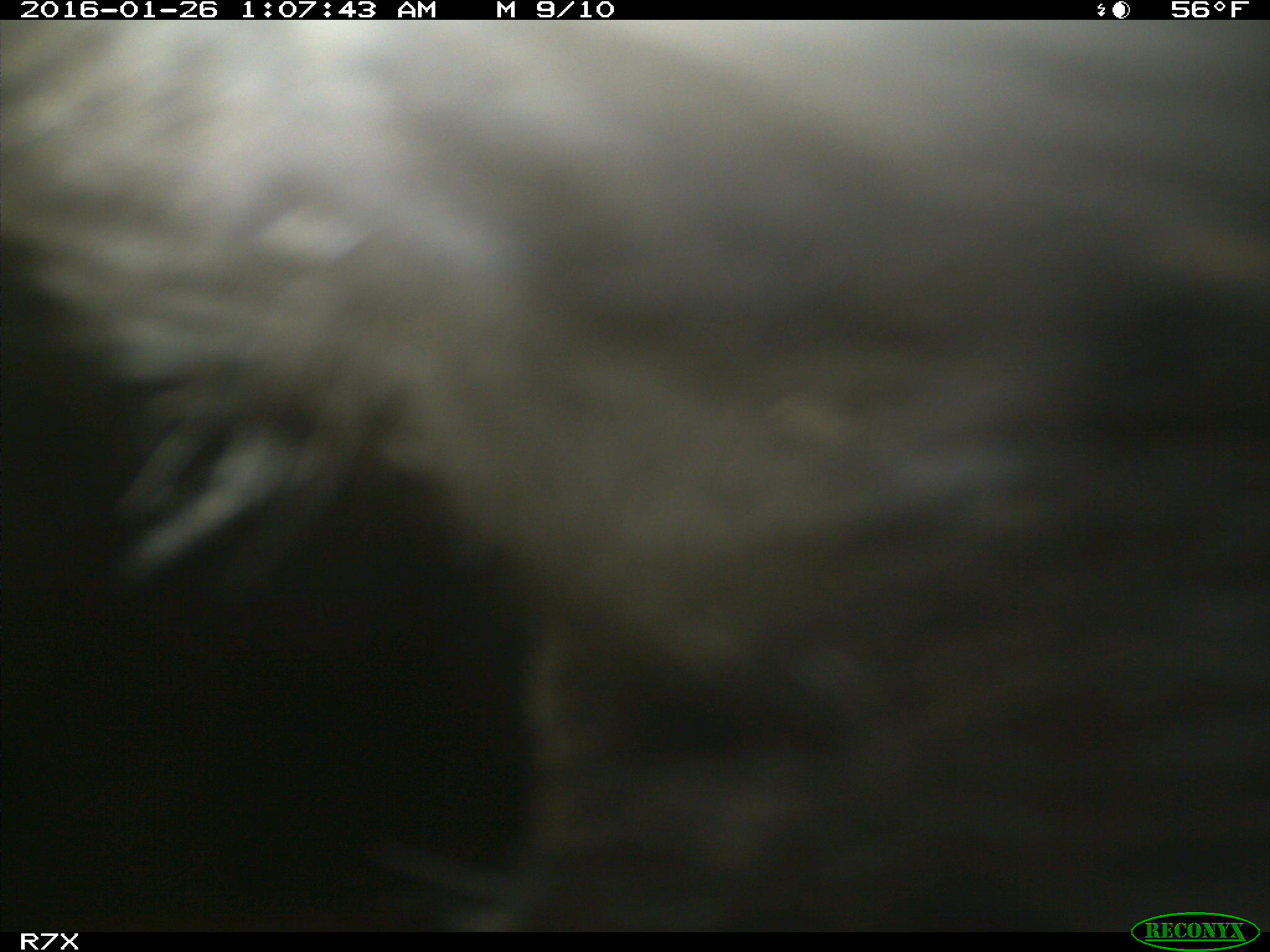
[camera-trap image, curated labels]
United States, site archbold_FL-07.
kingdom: Animalia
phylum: Chordata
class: Mammalia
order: Artiodactyla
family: Bovidae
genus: Bos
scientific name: Bos taurus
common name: domestic cow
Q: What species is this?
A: Bos taurus (domestic cow).